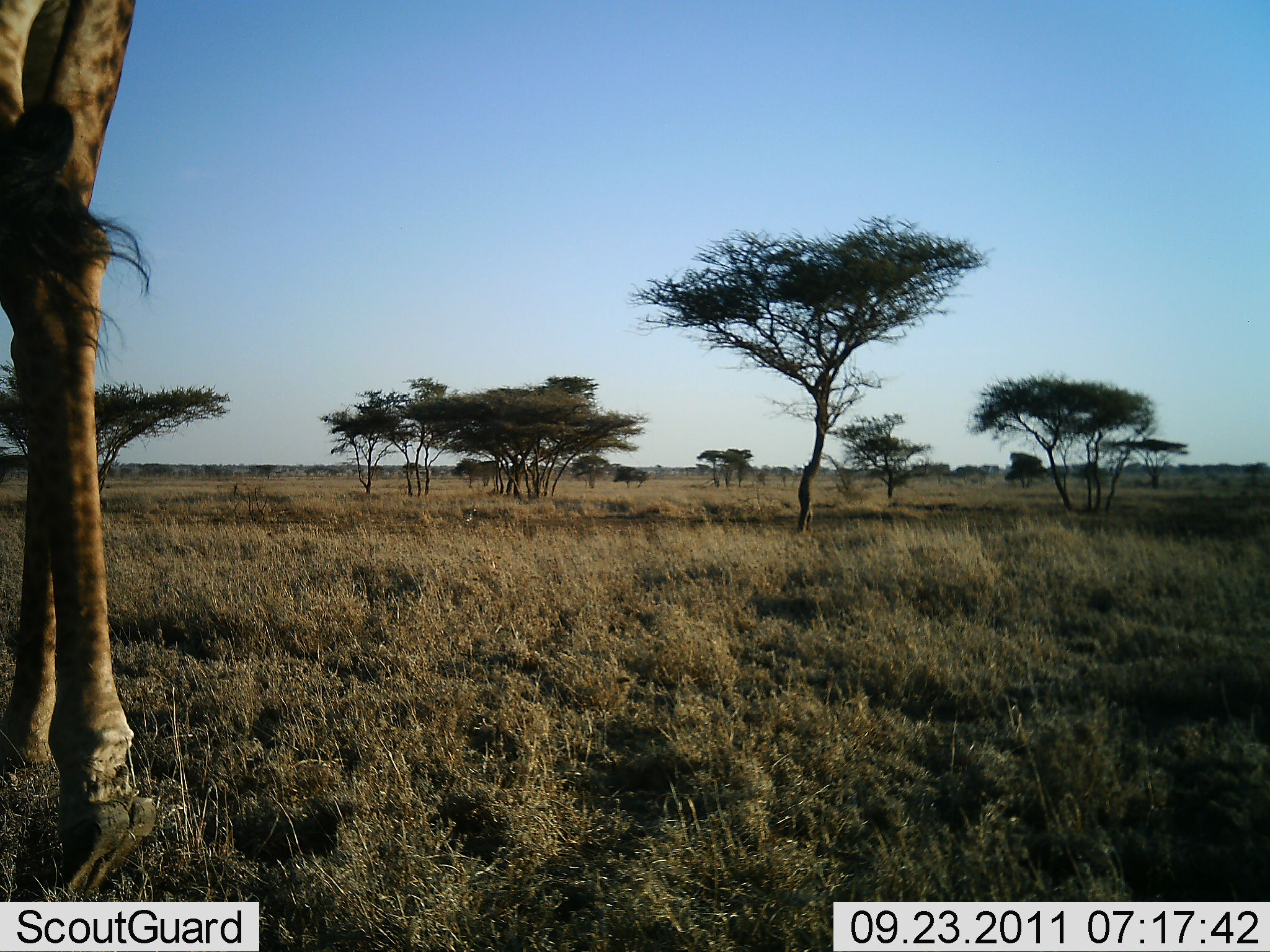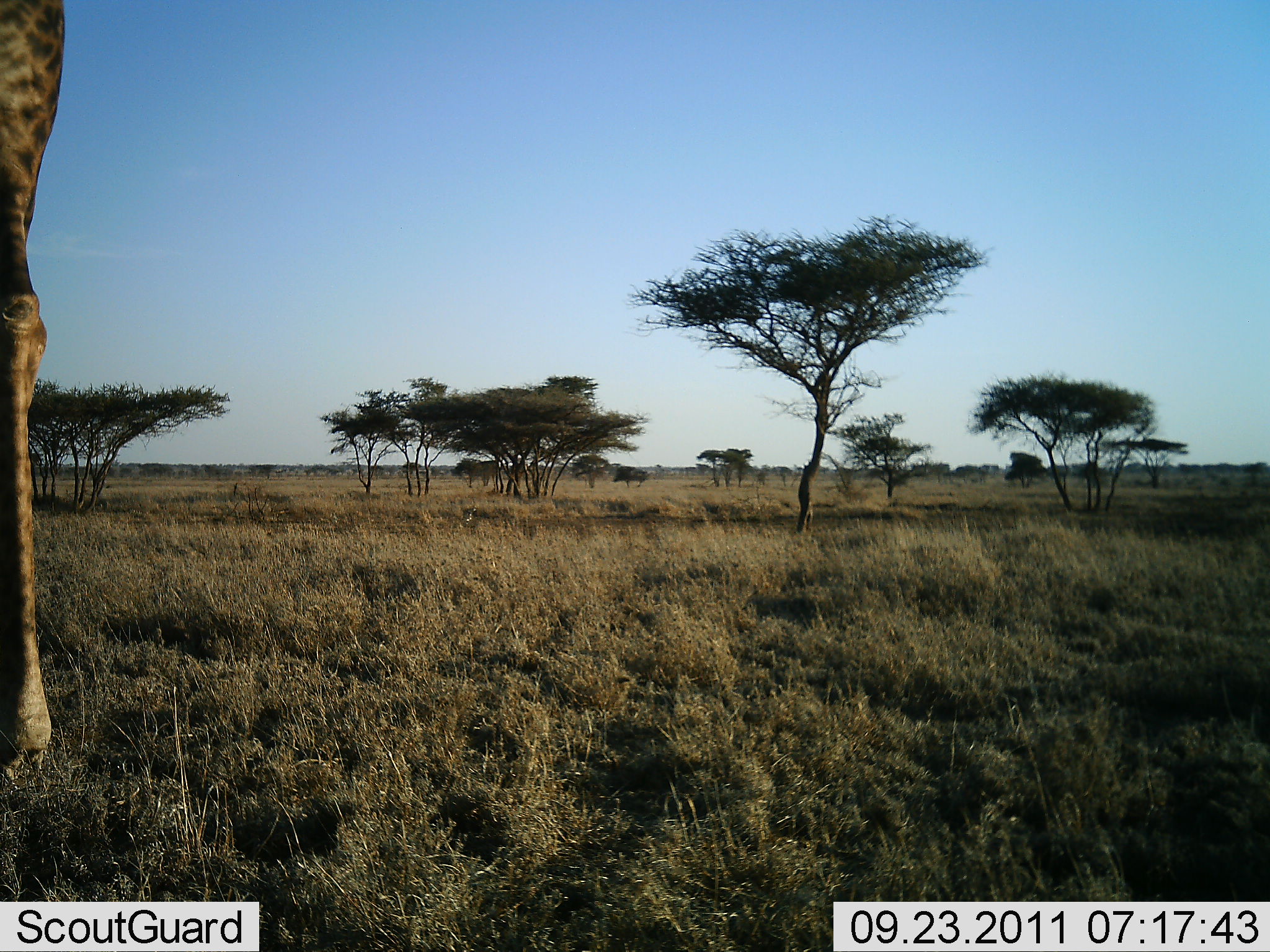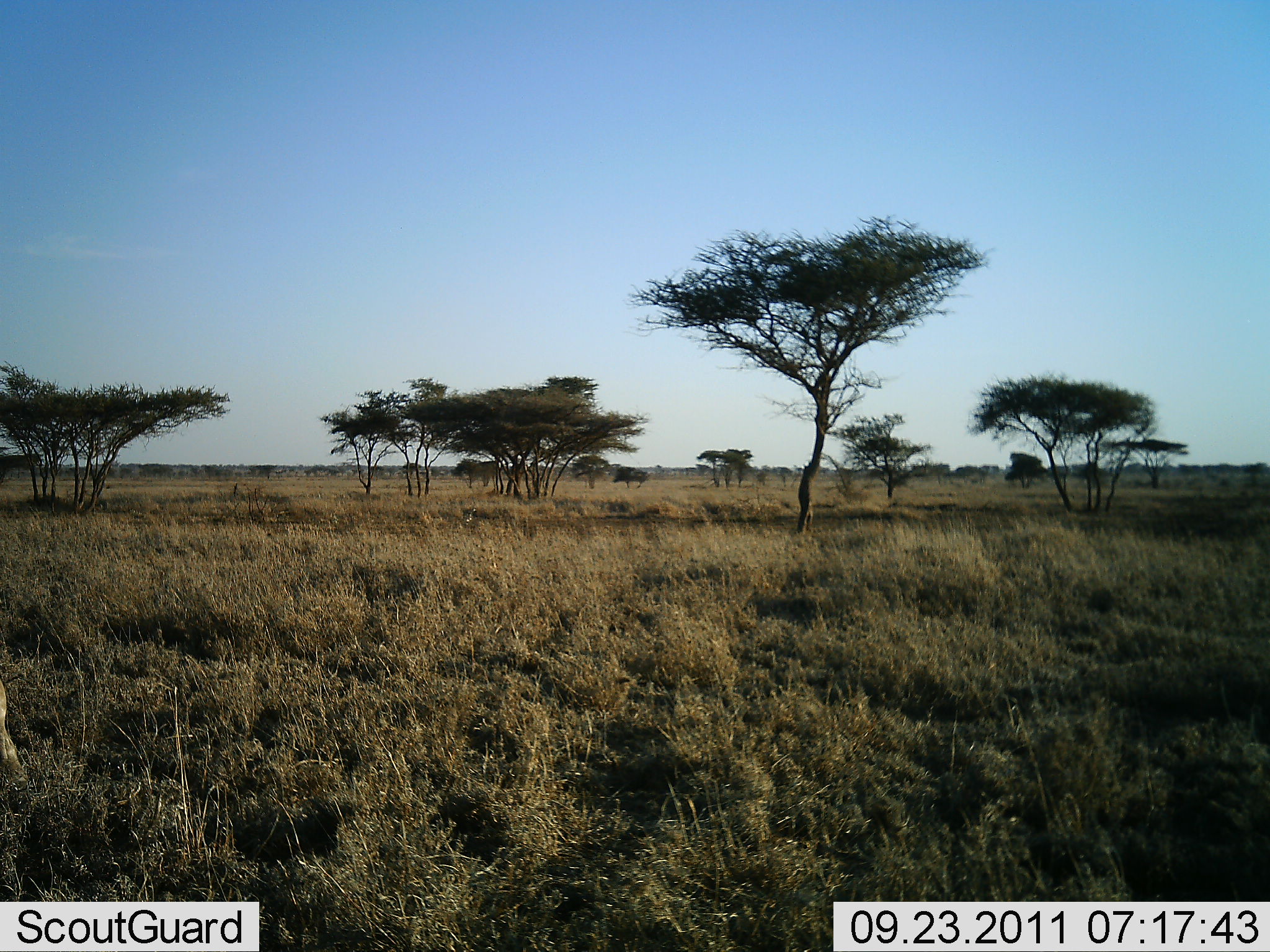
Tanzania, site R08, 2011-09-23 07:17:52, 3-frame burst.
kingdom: Animalia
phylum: Chordata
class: Mammalia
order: Artiodactyla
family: Giraffidae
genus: Giraffa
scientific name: Giraffa camelopardalis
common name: giraffe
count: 1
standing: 36%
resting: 0%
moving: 64%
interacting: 0%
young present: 0%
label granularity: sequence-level